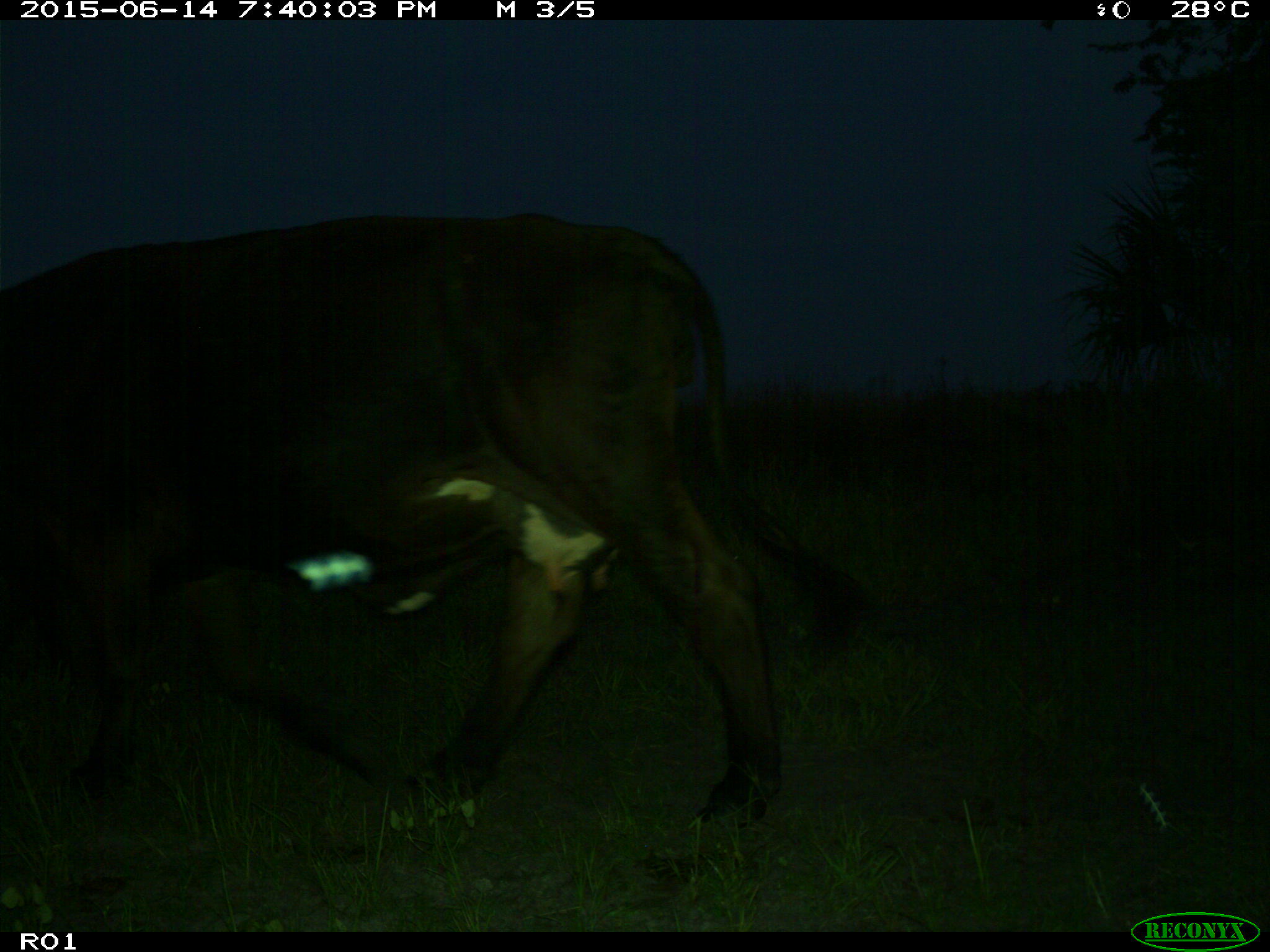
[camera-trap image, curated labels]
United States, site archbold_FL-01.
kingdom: Animalia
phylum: Chordata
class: Mammalia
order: Artiodactyla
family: Bovidae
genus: Bos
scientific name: Bos taurus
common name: domestic cow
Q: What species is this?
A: Bos taurus (domestic cow).